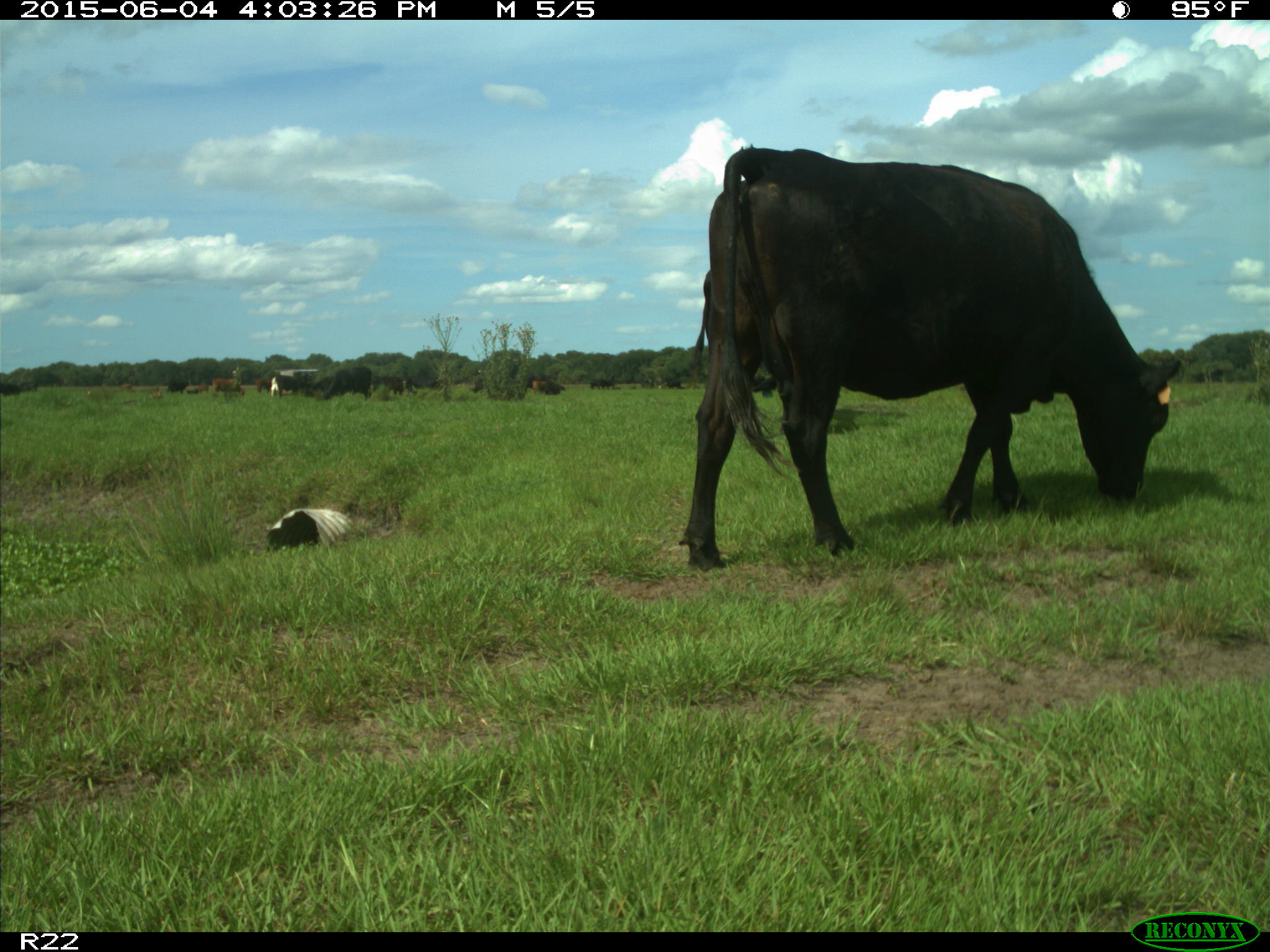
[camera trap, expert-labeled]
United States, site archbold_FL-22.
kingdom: Animalia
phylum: Chordata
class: Mammalia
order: Artiodactyla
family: Bovidae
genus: Bos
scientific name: Bos taurus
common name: domestic cow